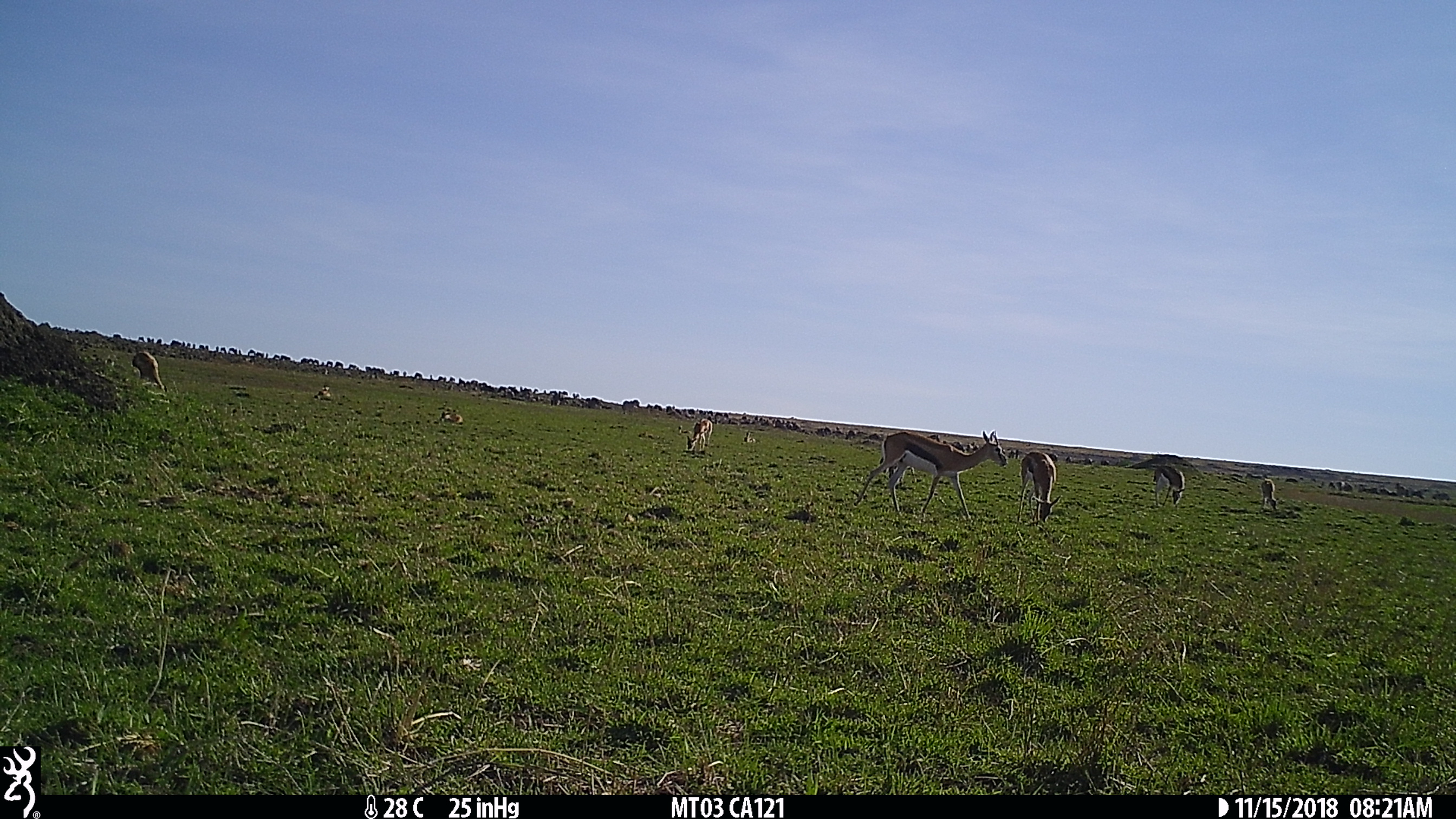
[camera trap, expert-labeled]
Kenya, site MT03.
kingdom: Animalia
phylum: Chordata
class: Mammalia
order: Artiodactyla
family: Bovidae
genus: Eudorcas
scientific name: Eudorcas thomsonii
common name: thomon's gazelle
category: gazelle thomsons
Gazelle thomsons (thomon's gazelle) (Eudorcas thomsonii).